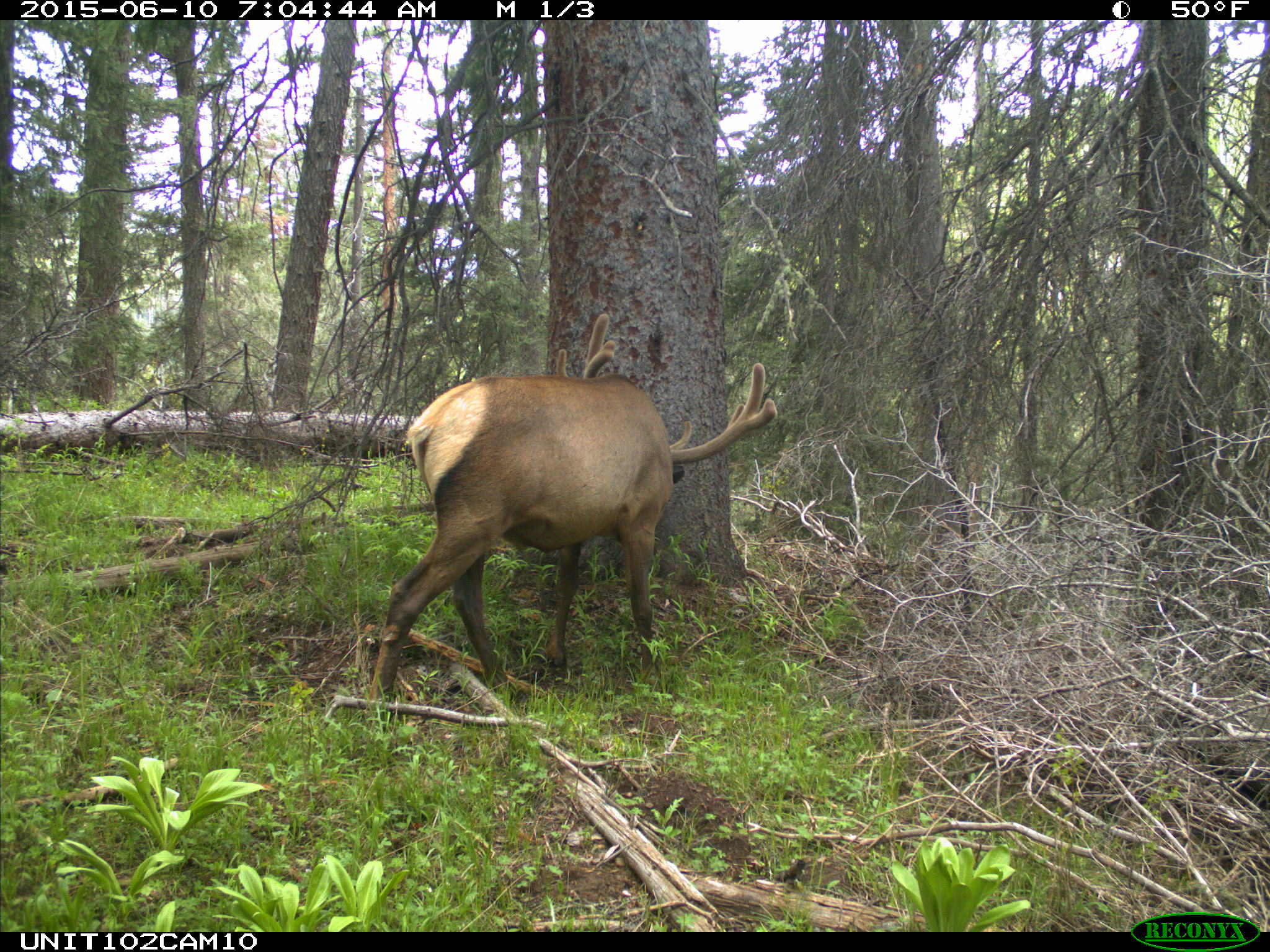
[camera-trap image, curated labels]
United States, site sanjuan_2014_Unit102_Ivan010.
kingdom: Animalia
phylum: Chordata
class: Mammalia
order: Artiodactyla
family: Cervidae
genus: Cervus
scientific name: Cervus elaphus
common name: red deer